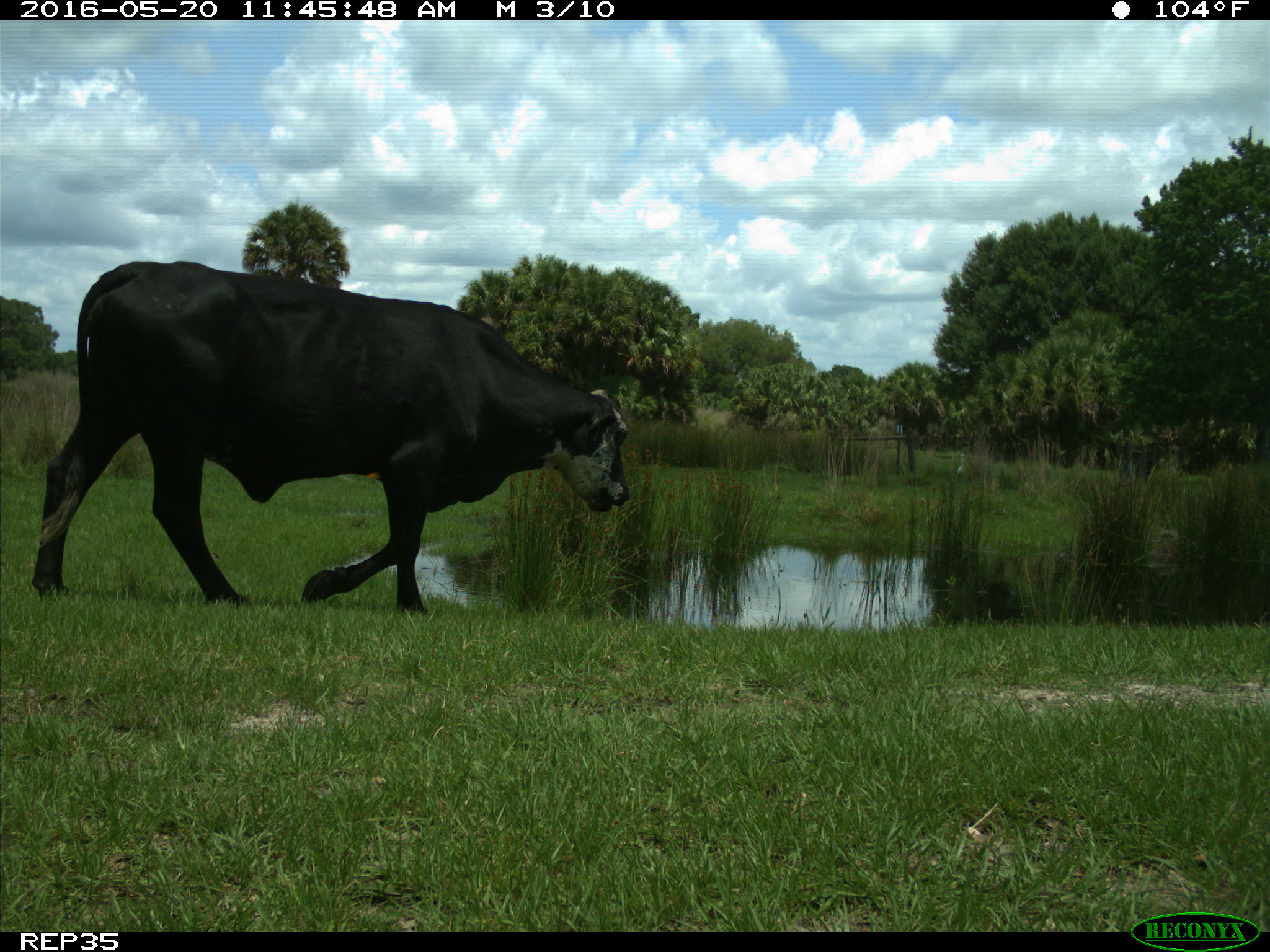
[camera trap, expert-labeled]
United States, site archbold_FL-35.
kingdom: Animalia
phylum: Chordata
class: Mammalia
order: Artiodactyla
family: Bovidae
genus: Bos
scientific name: Bos taurus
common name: domestic cow